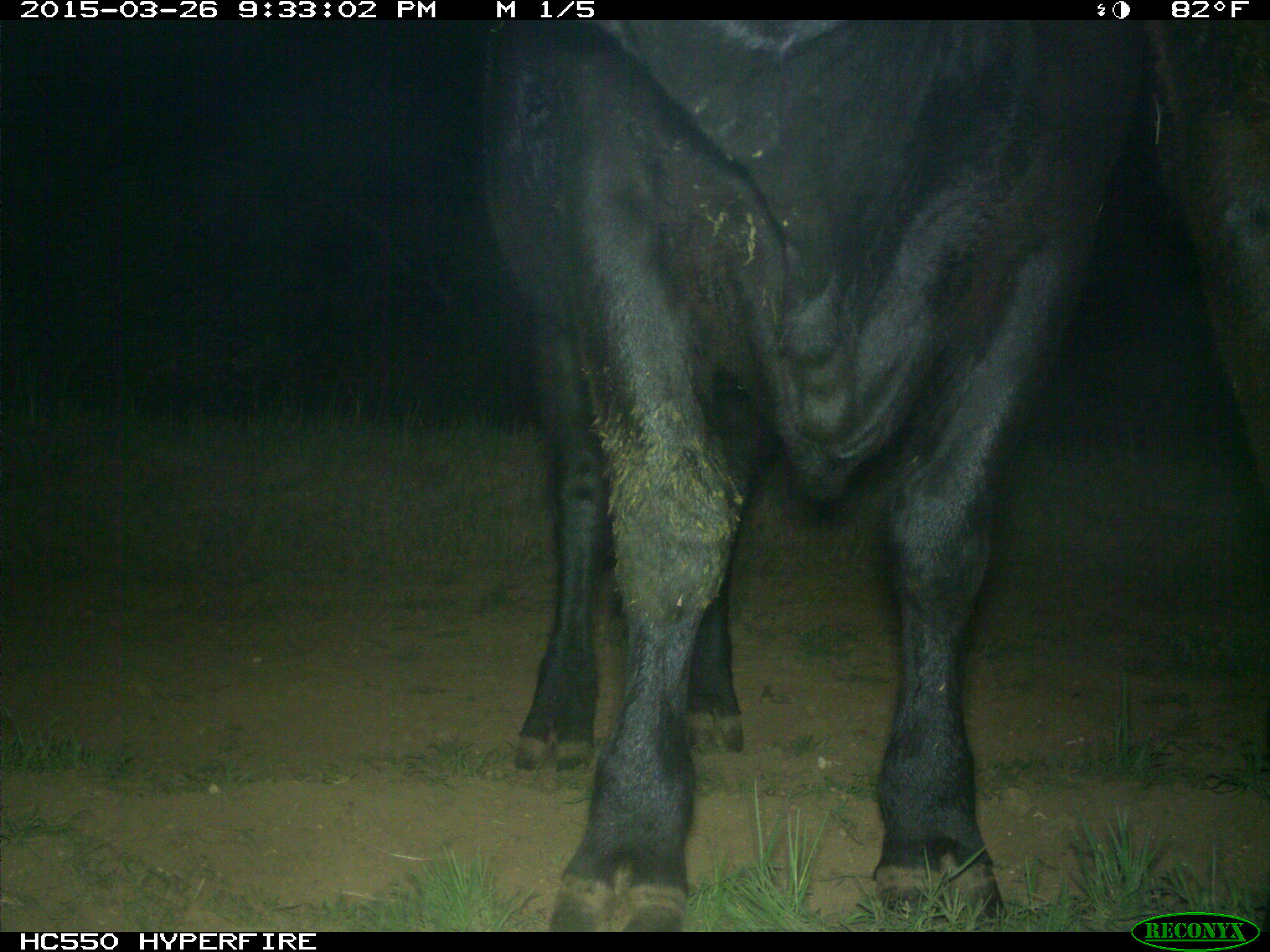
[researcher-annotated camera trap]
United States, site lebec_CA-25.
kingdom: Animalia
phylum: Chordata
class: Mammalia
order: Artiodactyla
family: Bovidae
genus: Bos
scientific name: Bos taurus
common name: domestic cow